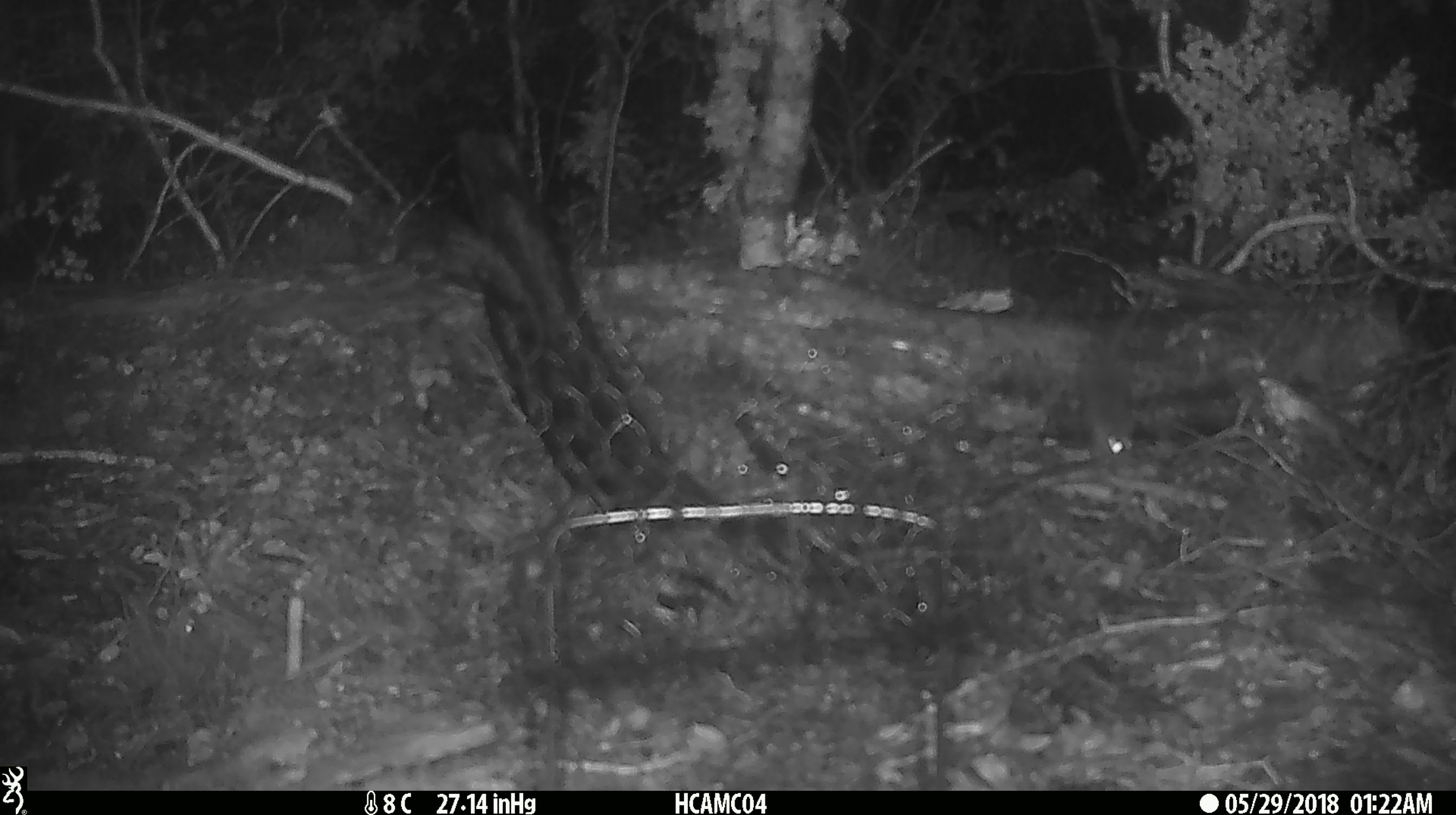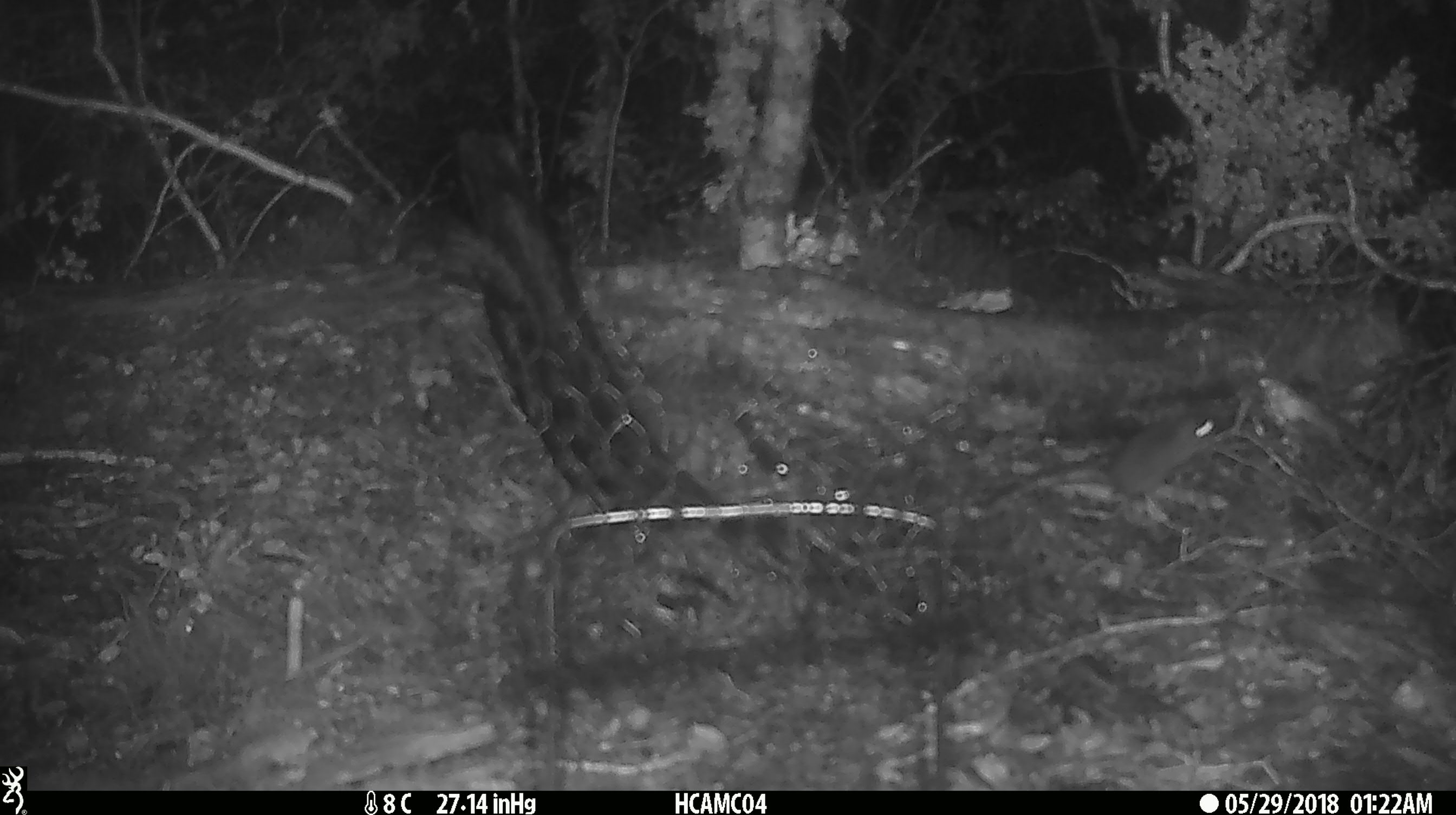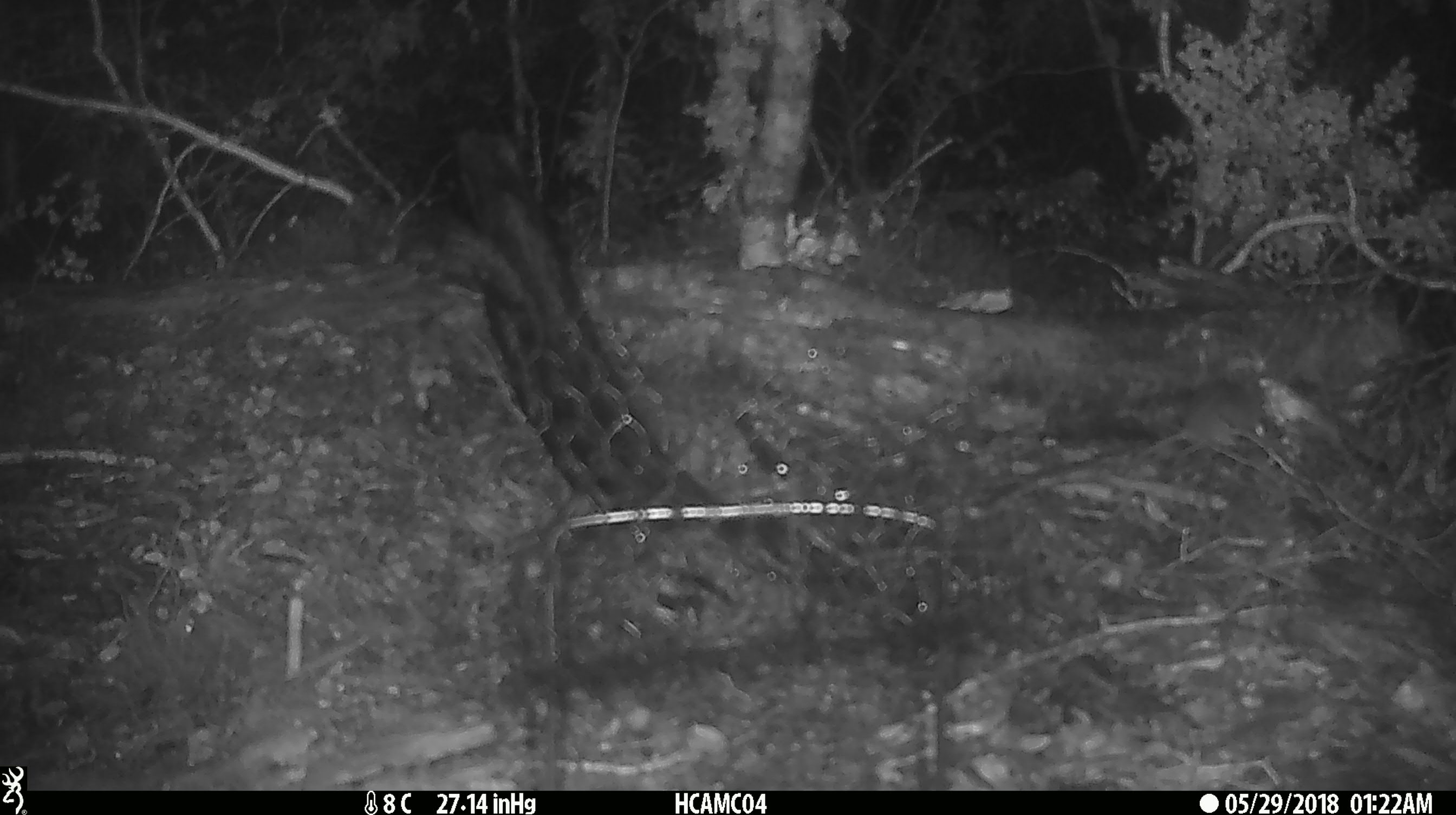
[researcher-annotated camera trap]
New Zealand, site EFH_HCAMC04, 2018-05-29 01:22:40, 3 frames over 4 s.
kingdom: Animalia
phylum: Chordata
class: Mammalia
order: Rodentia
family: Muridae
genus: Mus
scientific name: Mus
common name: mouse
Mouse (Mus).